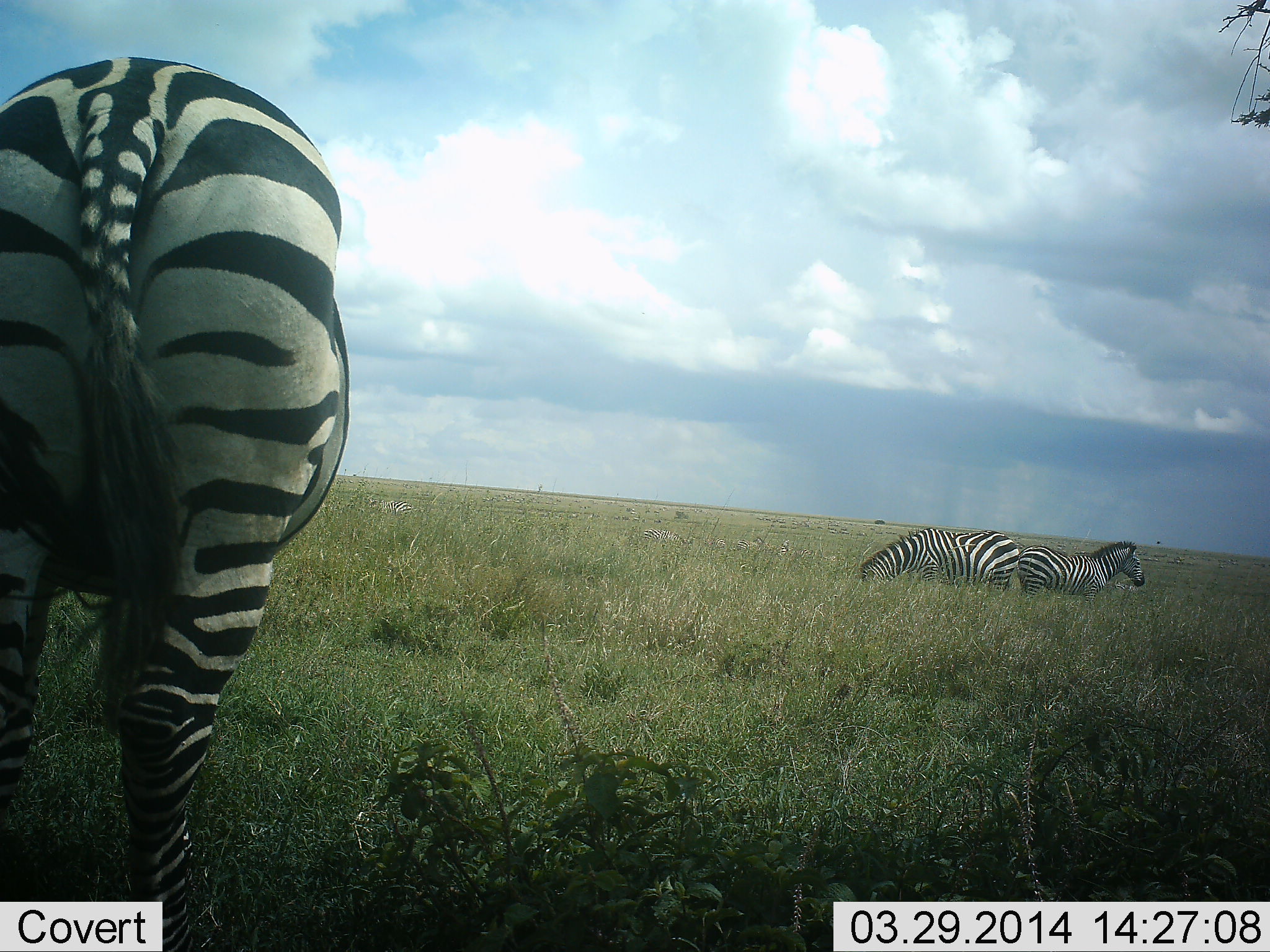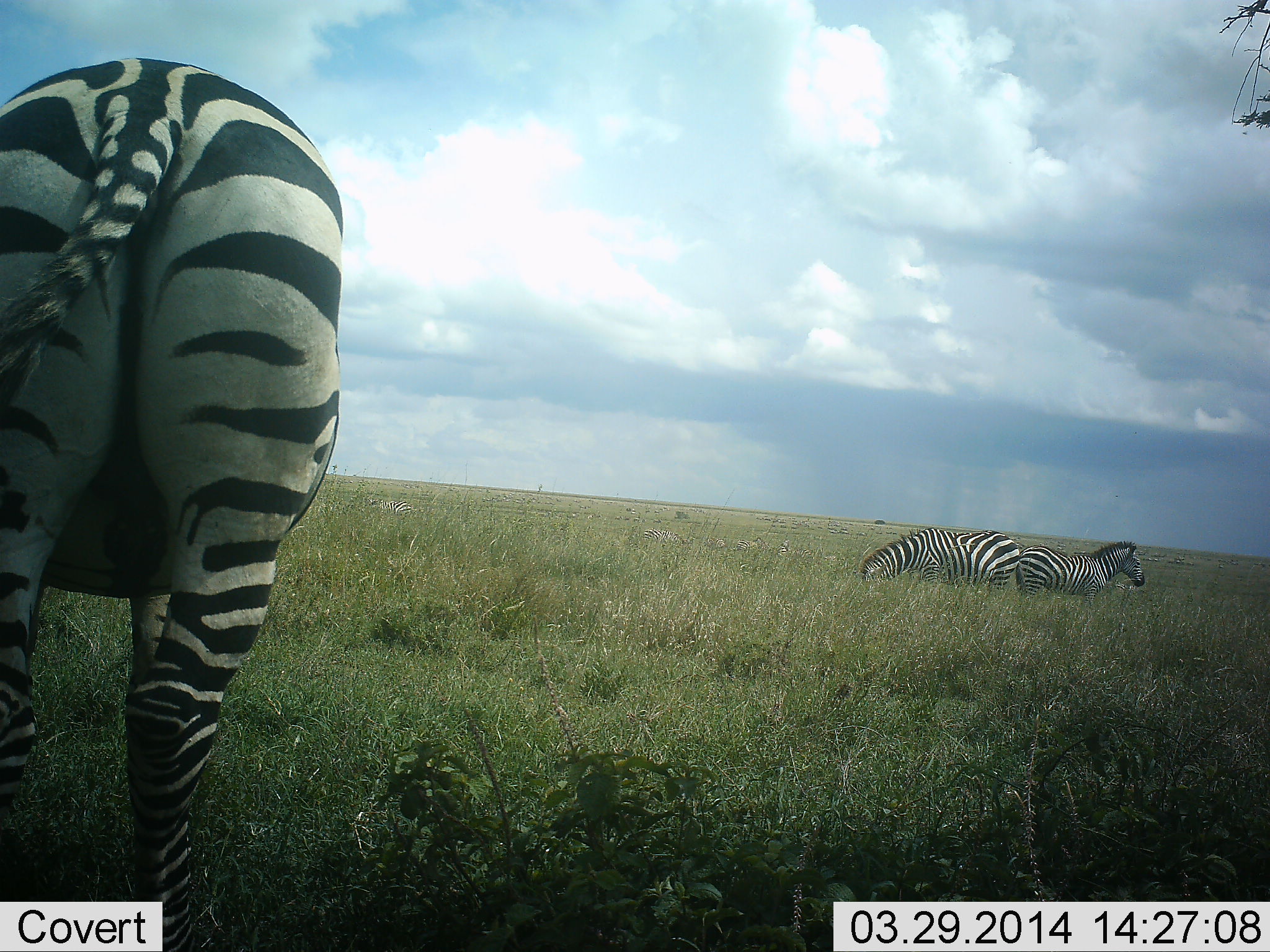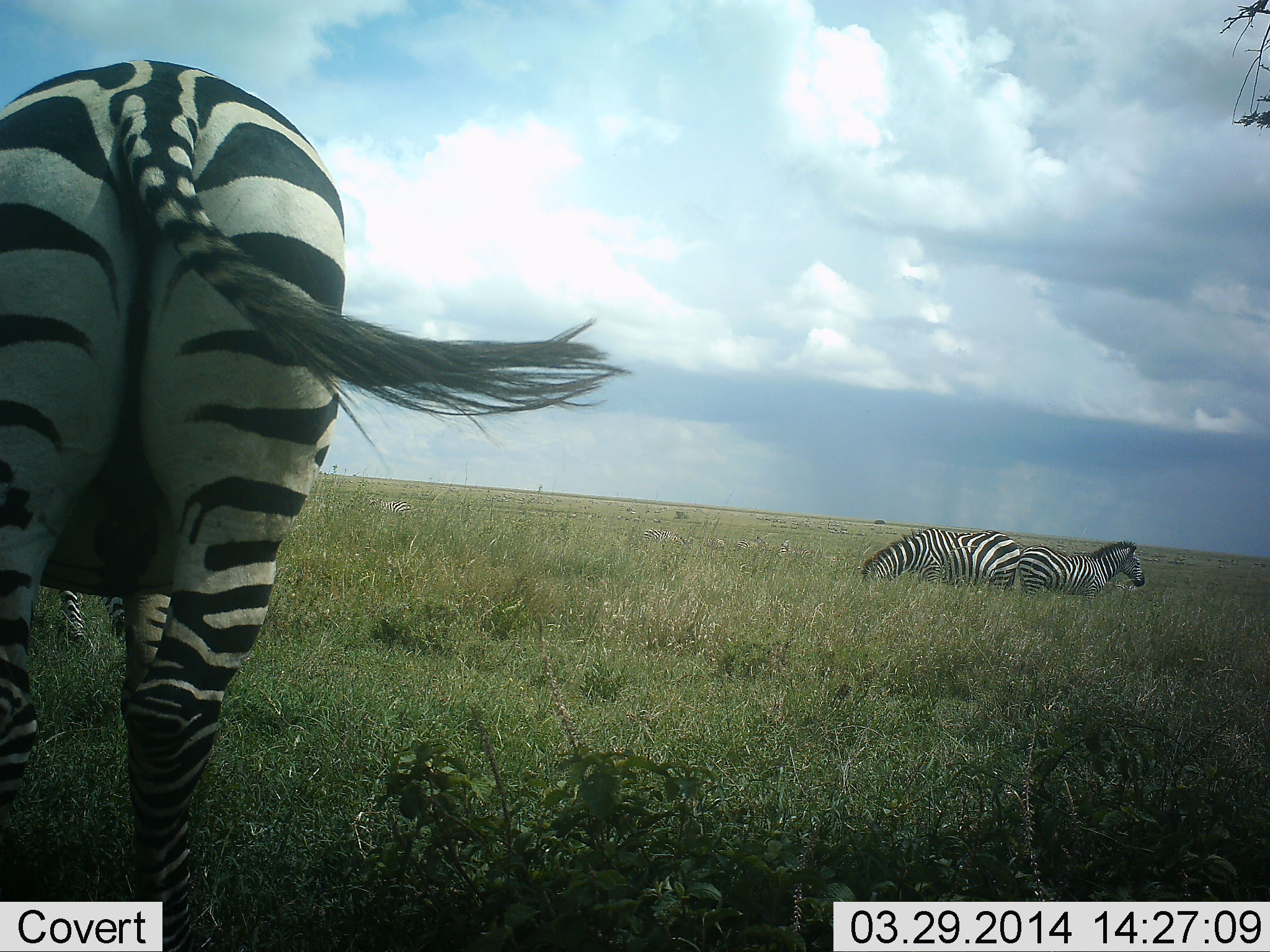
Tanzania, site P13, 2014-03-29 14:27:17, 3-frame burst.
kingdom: Animalia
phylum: Chordata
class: Mammalia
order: Perissodactyla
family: Equidae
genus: Equus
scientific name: Equus quagga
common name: plains zebra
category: zebra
Zebra (plains zebra) (Equus quagga), count 3. Behavior (volunteer vote fractions): standing 80%, resting 10%, moving 10%, interacting 0%. Young present (vote fraction): 0%. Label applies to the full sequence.